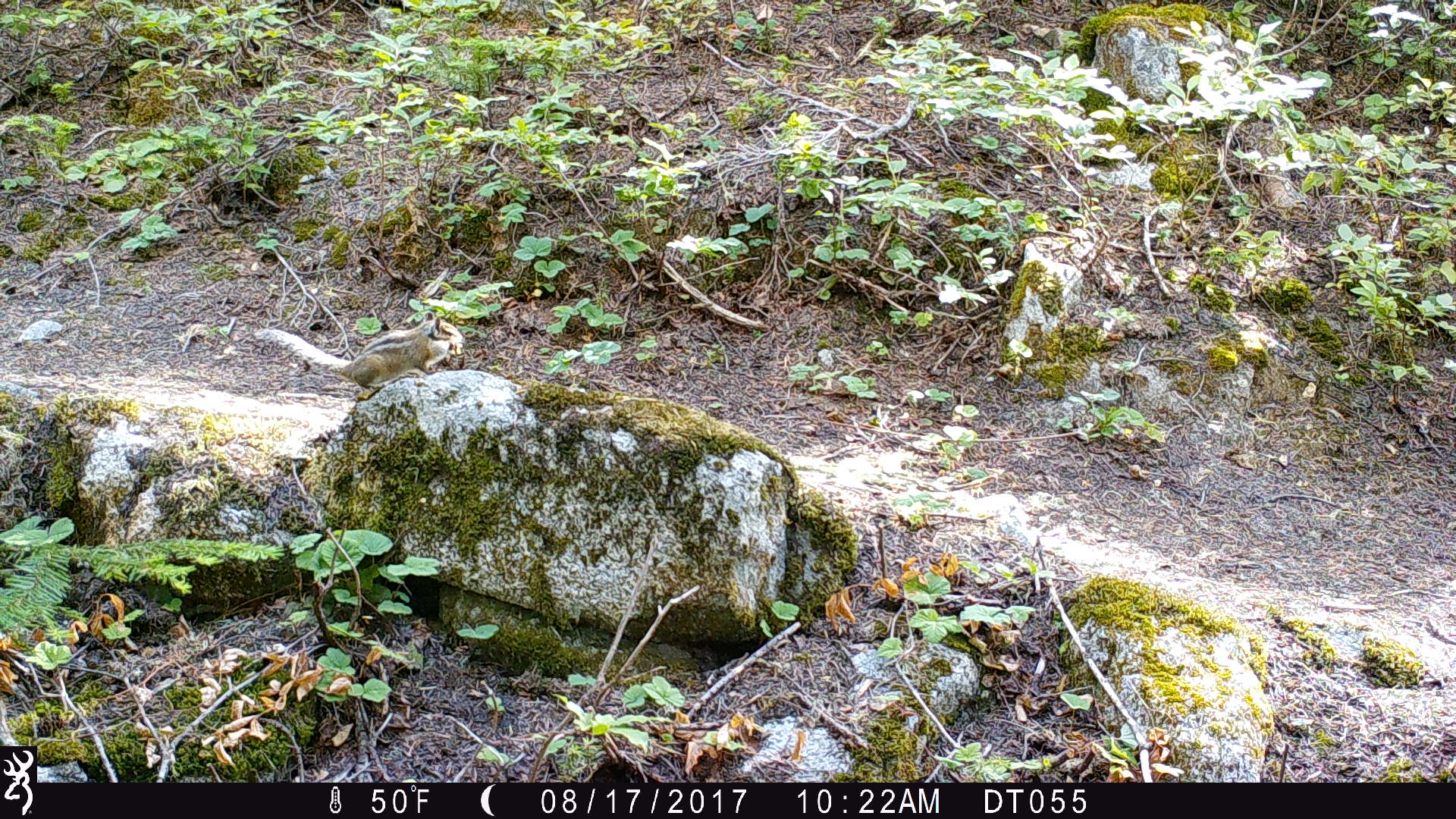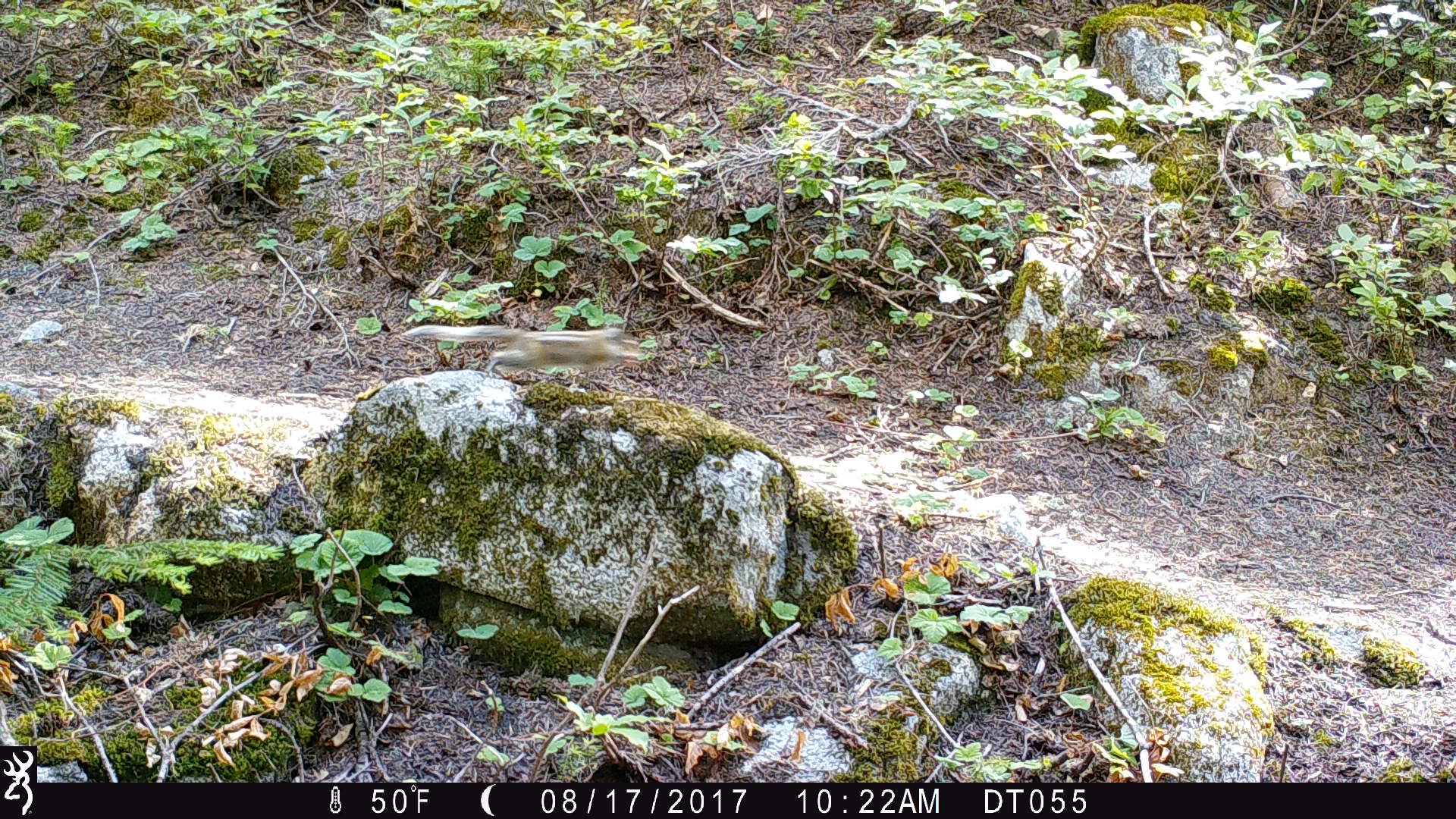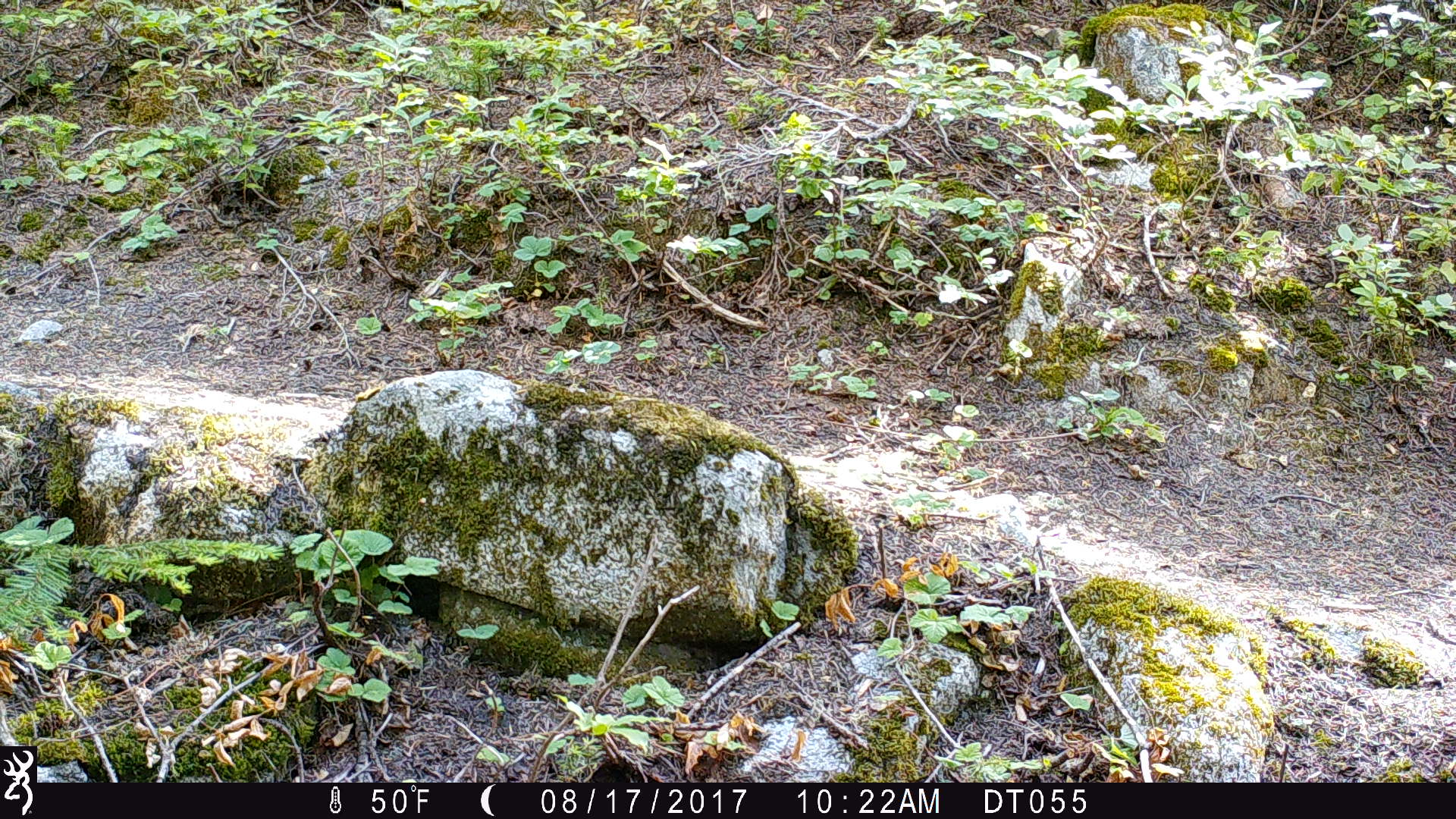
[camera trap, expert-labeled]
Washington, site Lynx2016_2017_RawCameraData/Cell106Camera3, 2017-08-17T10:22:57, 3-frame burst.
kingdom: Animalia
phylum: Chordata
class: Mammalia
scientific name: Mammalia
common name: small mammal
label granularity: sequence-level